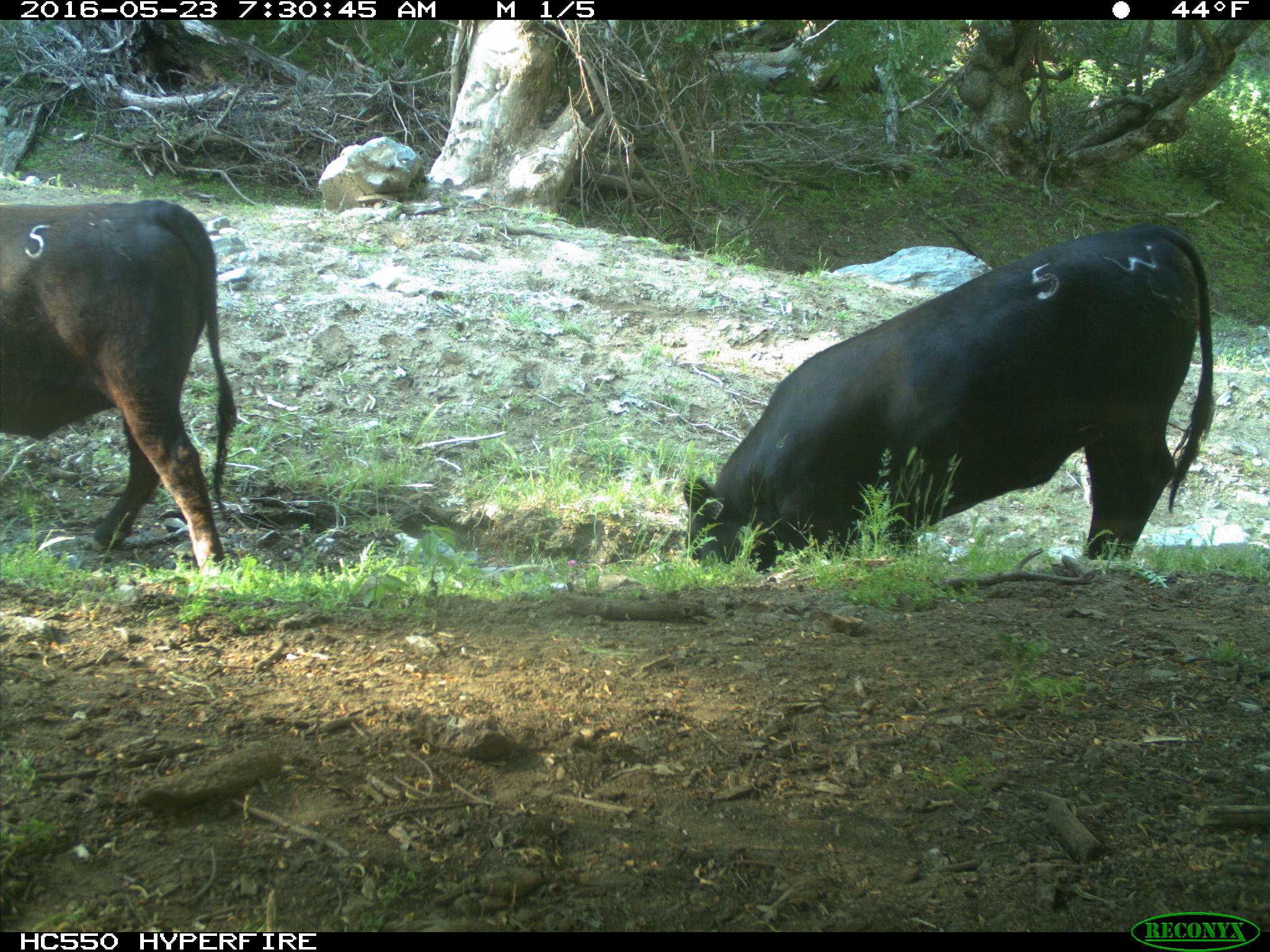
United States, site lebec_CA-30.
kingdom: Animalia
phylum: Chordata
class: Mammalia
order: Artiodactyla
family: Bovidae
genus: Bos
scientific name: Bos taurus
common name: domestic cow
Bos taurus (domestic cow).